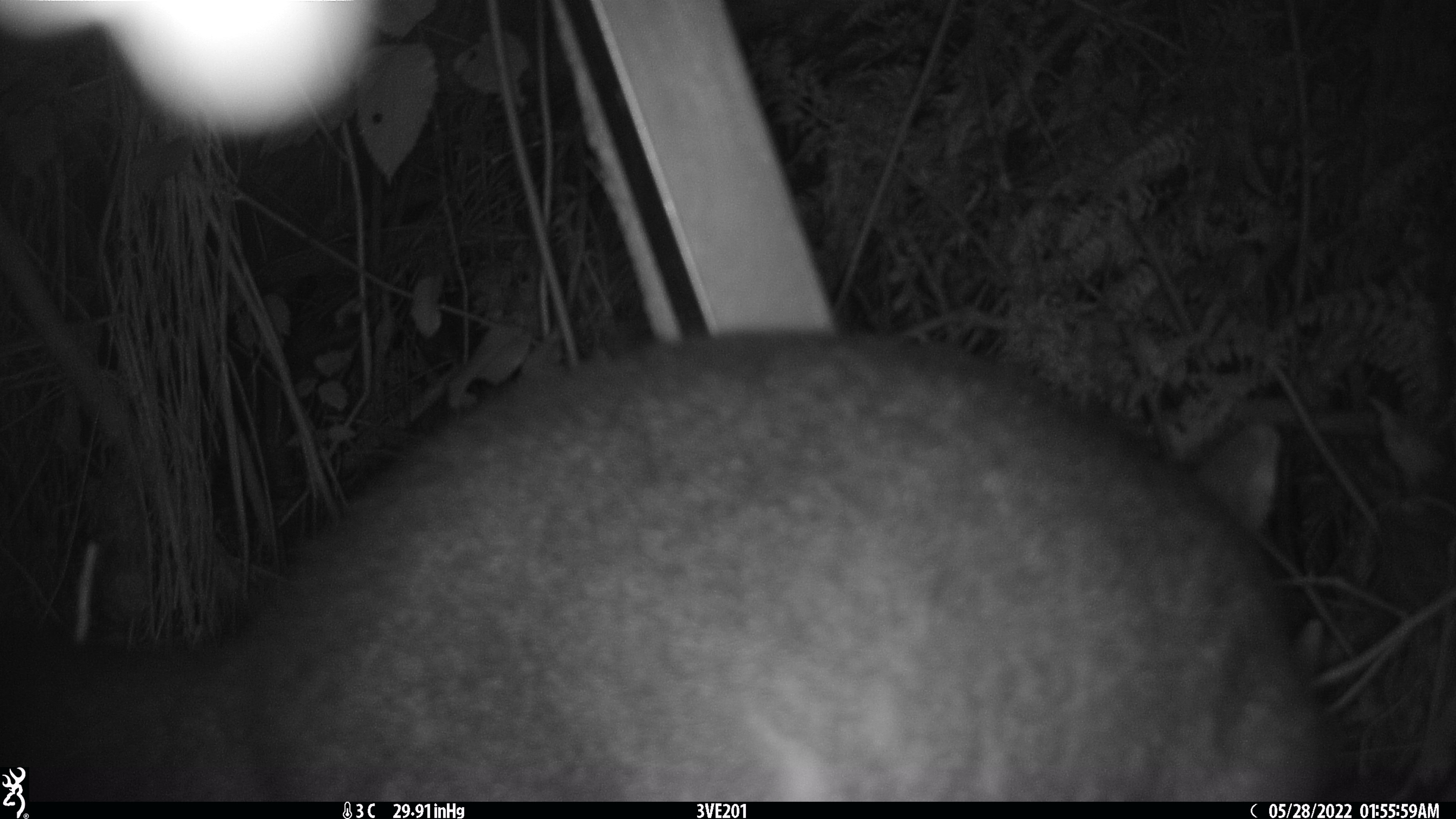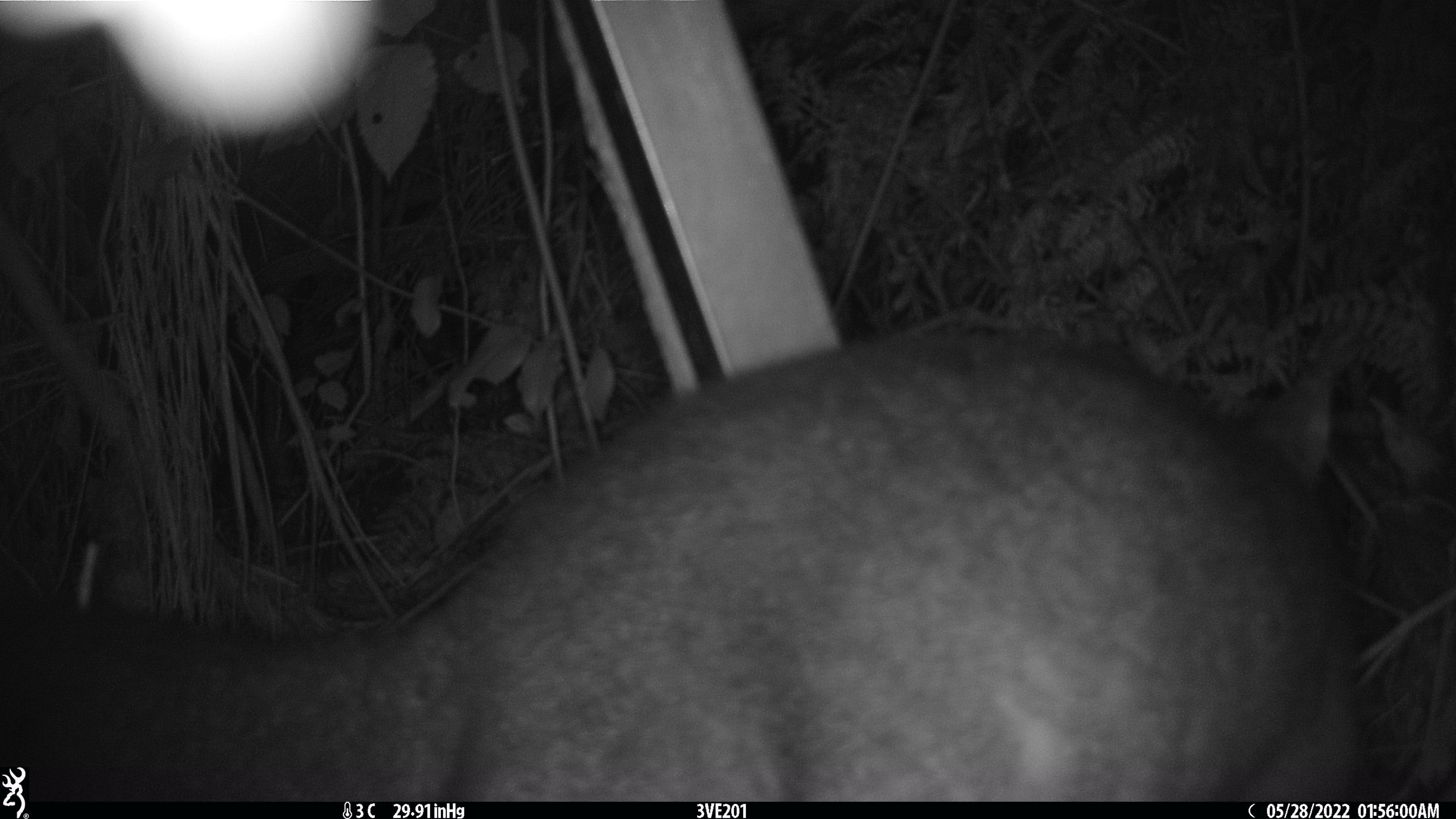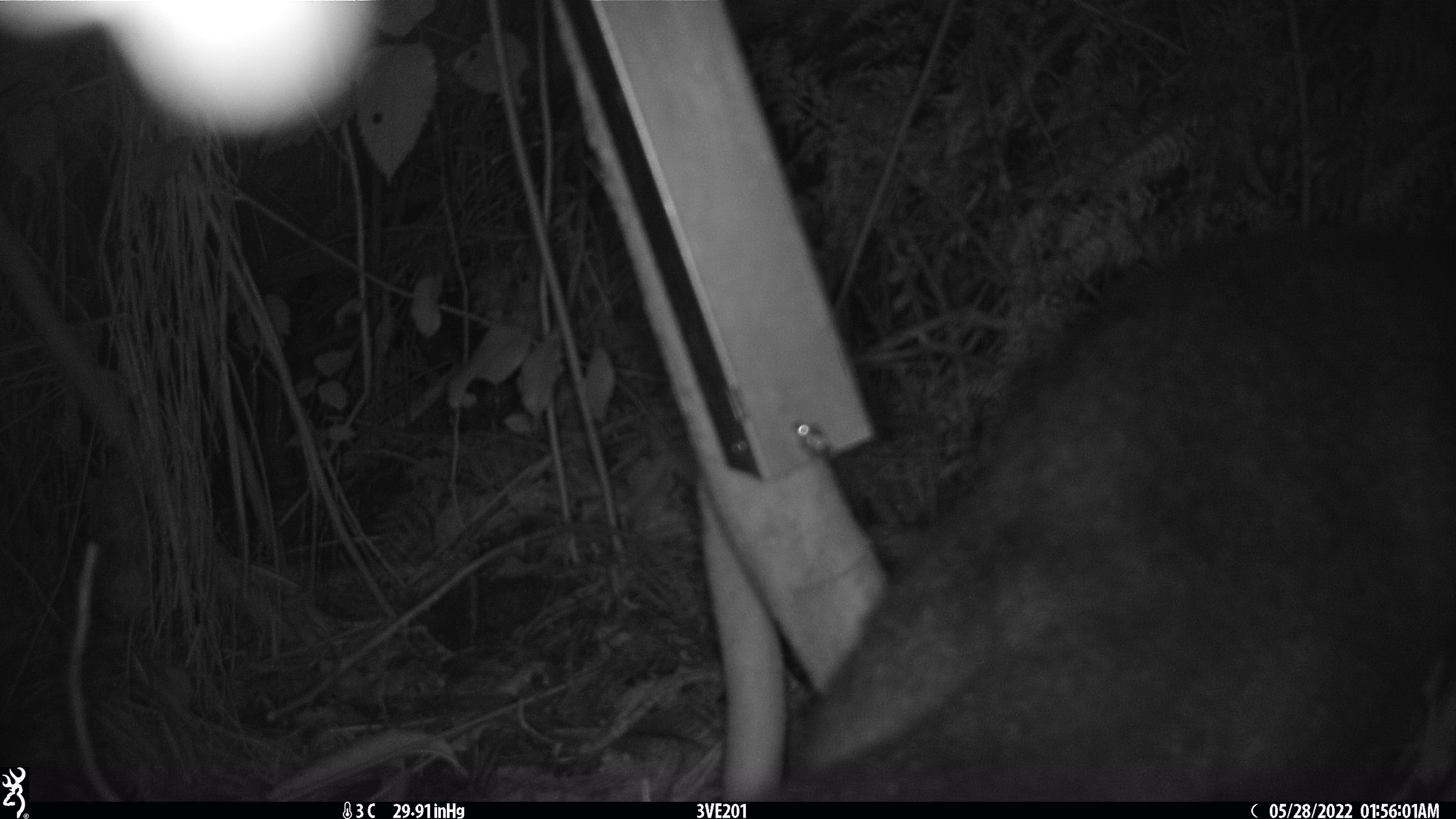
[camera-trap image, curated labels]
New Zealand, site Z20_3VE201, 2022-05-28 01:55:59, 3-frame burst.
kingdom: Animalia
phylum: Chordata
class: Mammalia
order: Diprotodontia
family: Phalangeridae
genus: Trichosurus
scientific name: Trichosurus vulpecula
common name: common brushtail possum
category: possum